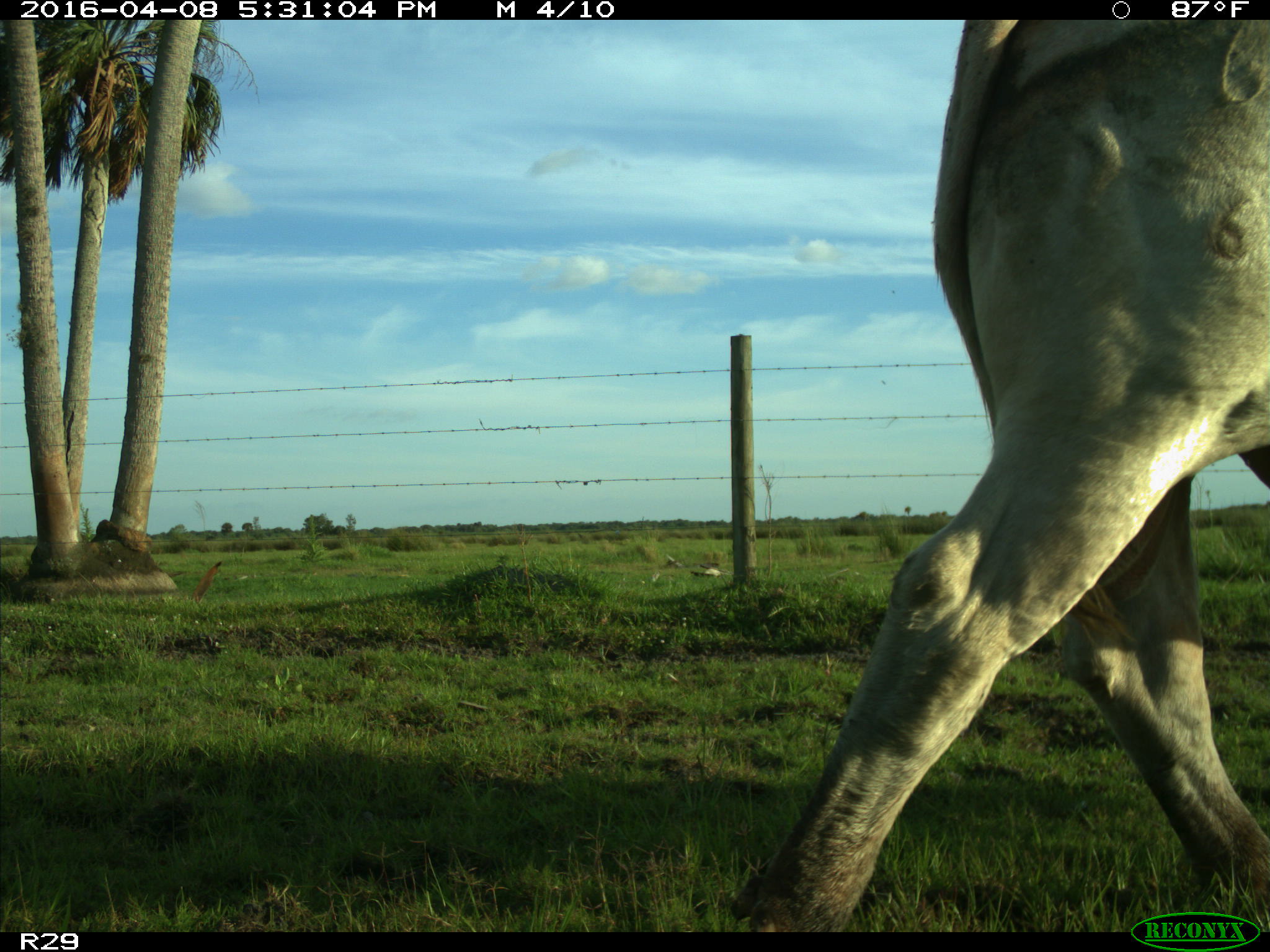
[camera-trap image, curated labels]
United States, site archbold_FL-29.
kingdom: Animalia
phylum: Chordata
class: Mammalia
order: Artiodactyla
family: Bovidae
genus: Bos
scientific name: Bos taurus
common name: domestic cow